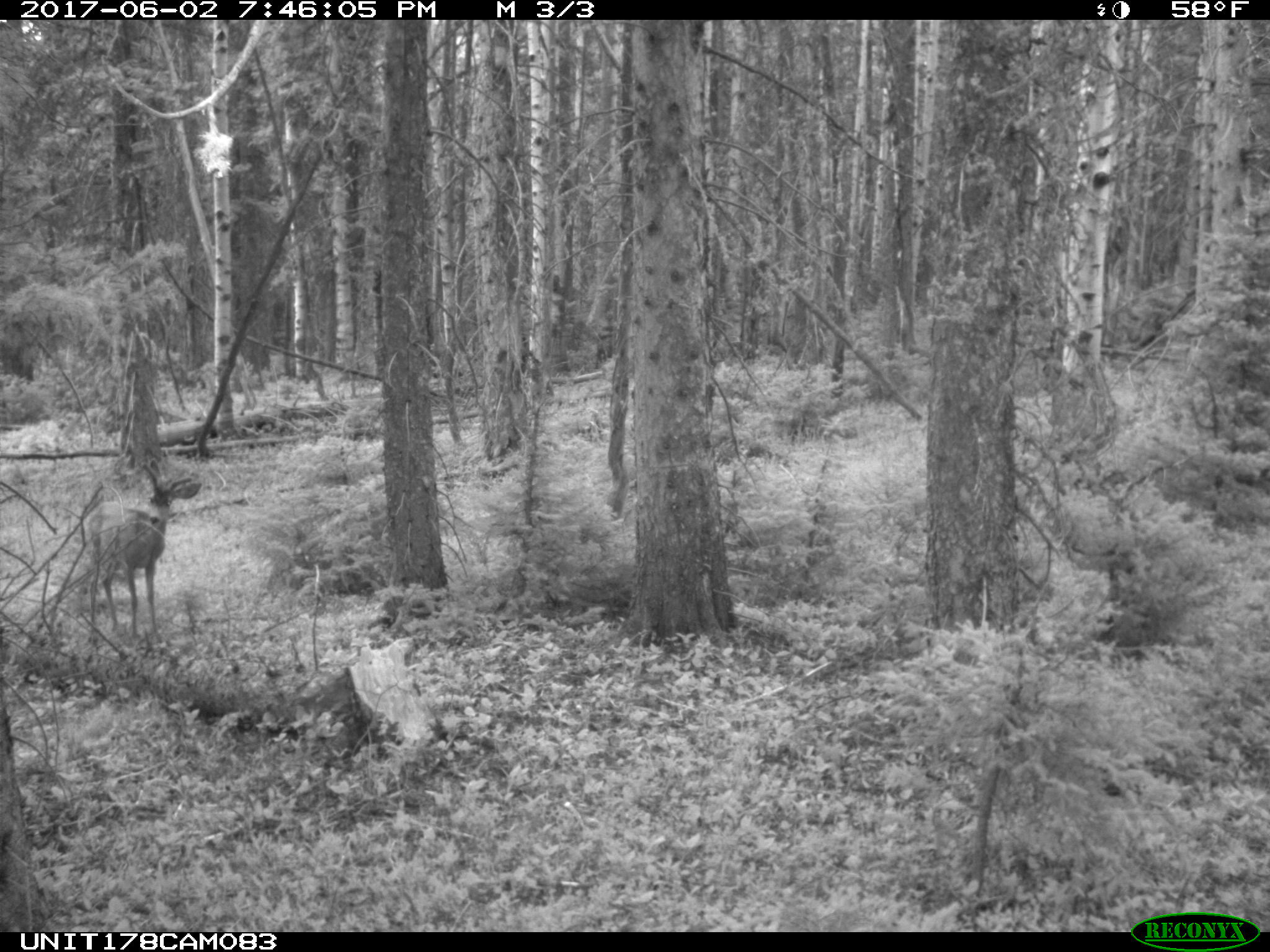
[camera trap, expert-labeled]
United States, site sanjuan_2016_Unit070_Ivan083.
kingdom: Animalia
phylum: Chordata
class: Mammalia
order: Artiodactyla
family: Cervidae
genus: Odocoileus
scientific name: Odocoileus hemionus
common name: mule deer